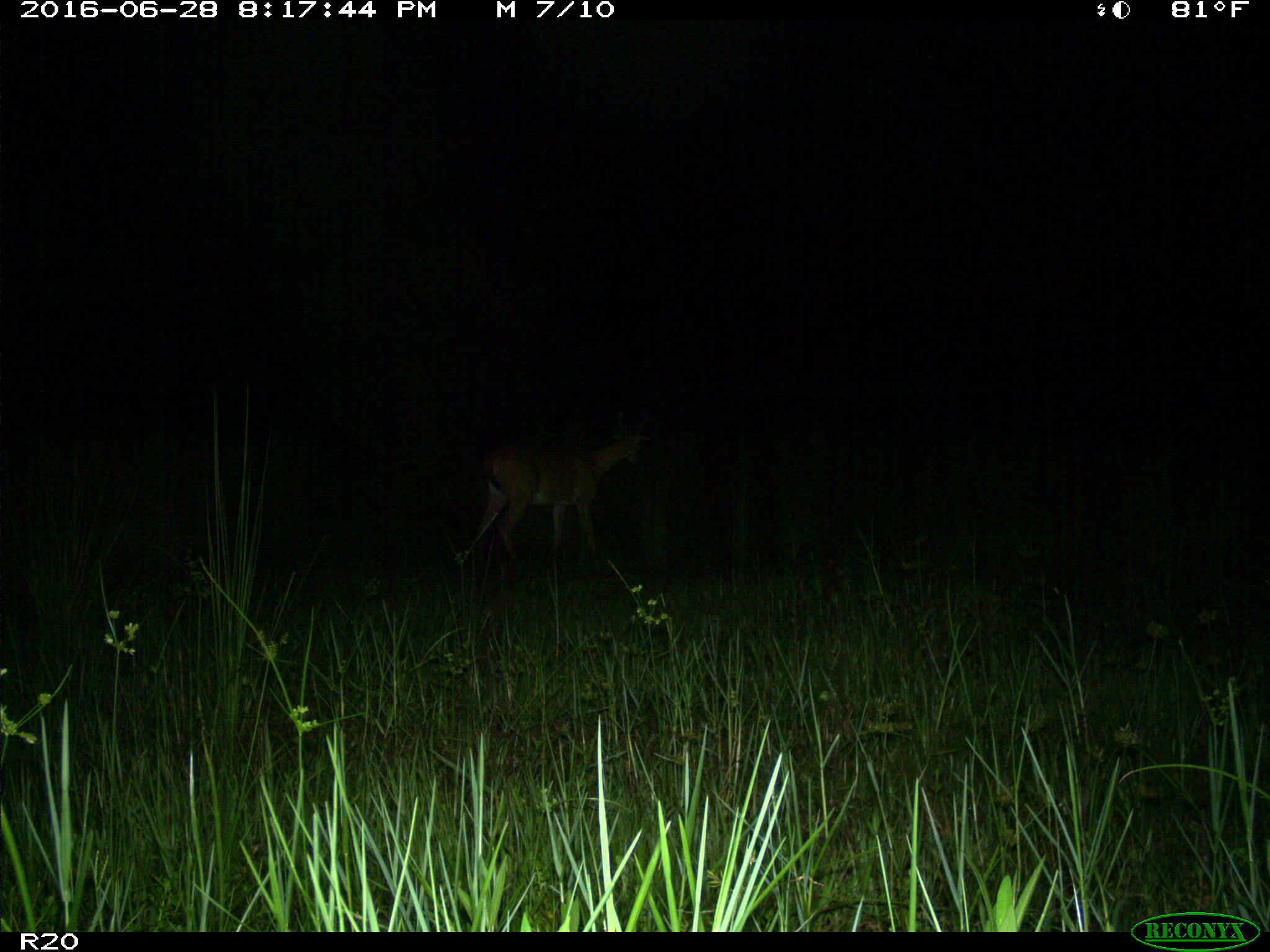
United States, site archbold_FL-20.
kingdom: Animalia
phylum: Chordata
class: Mammalia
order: Artiodactyla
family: Cervidae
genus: Odocoileus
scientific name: Odocoileus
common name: deer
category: unidentified deer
Unidentified deer (deer) (Odocoileus).